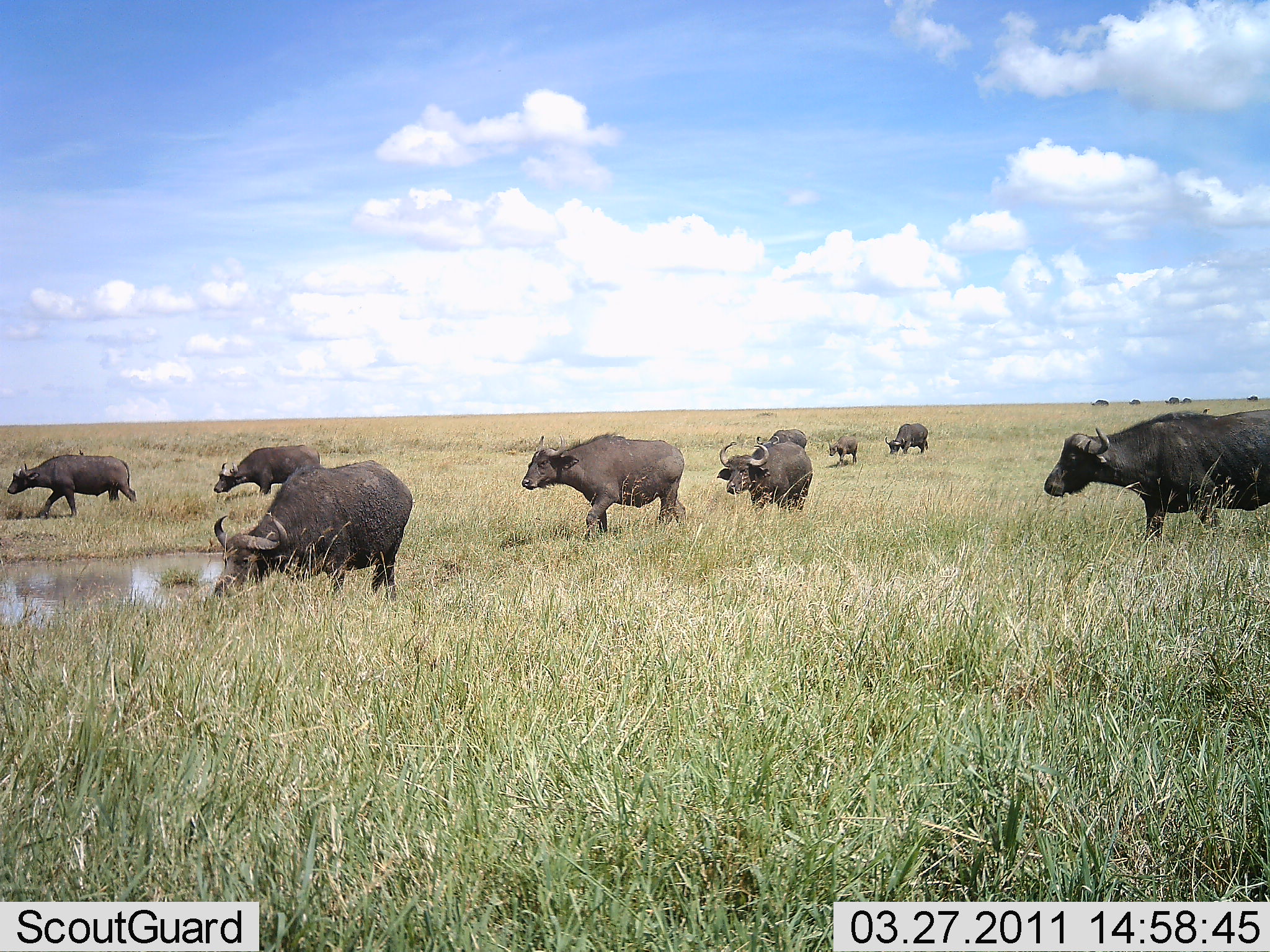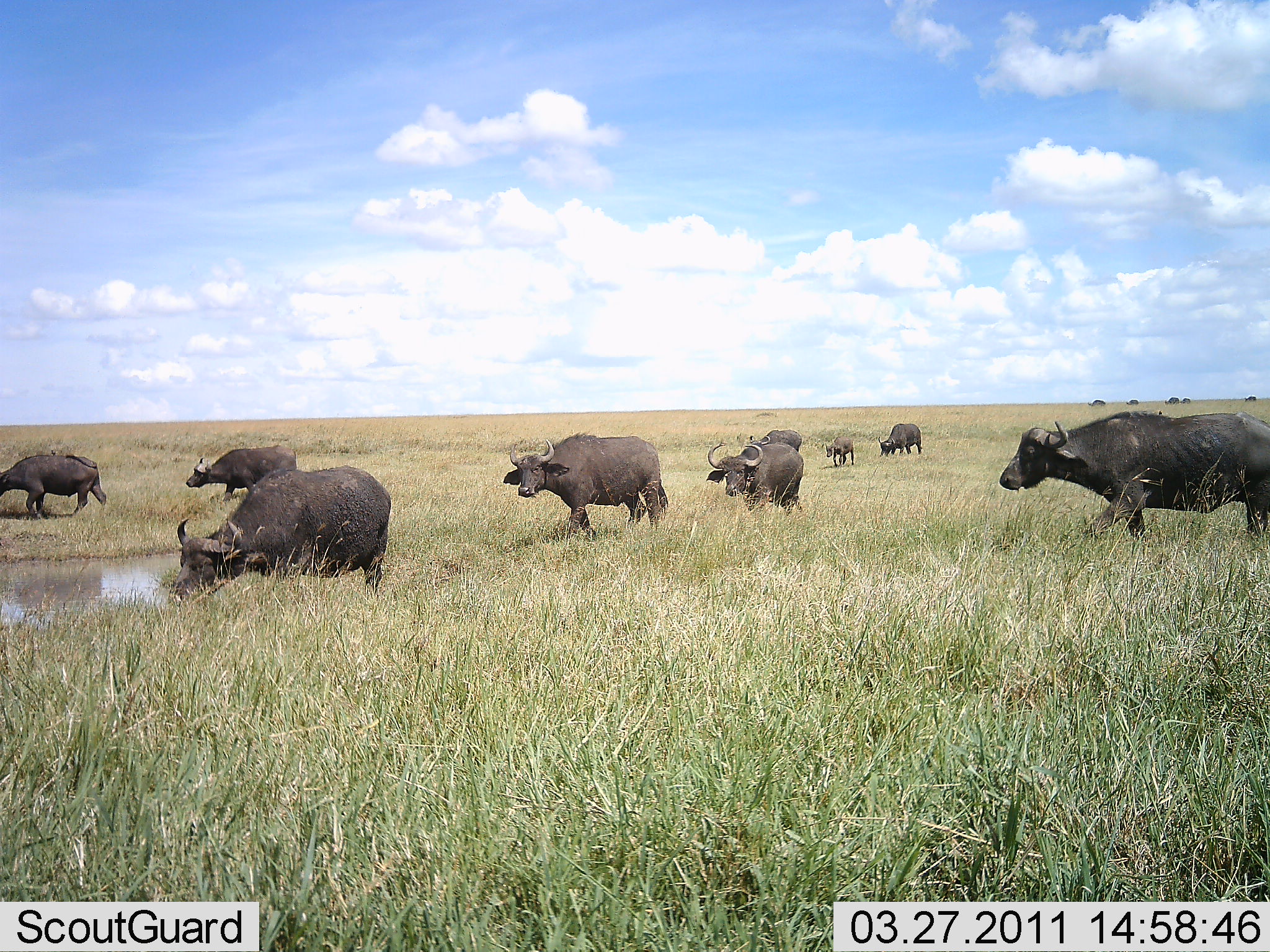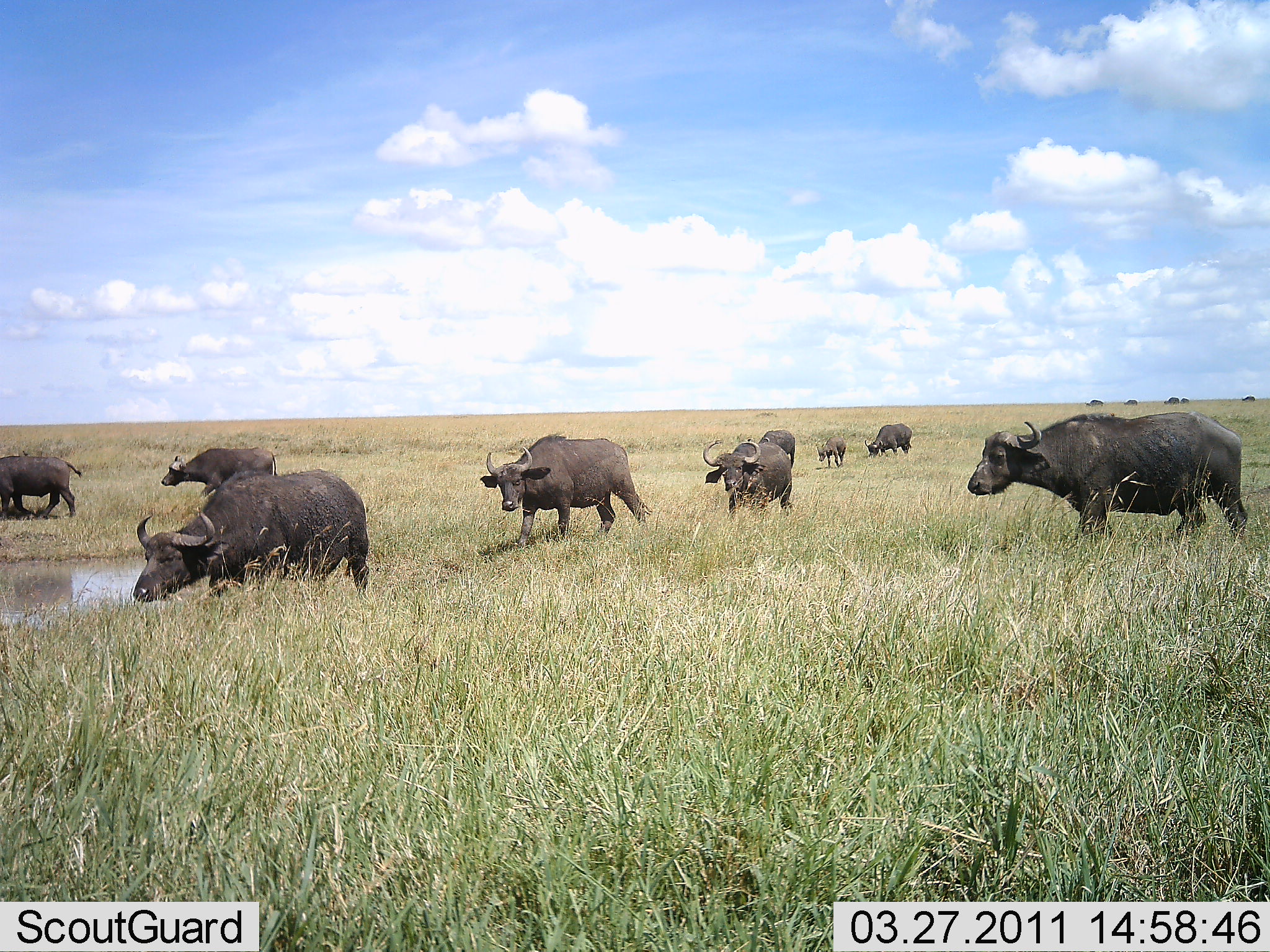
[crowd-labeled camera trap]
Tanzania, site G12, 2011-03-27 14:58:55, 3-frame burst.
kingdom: Animalia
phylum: Chordata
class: Mammalia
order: Artiodactyla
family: Bovidae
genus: Syncerus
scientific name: Syncerus caffer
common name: cape buffalo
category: buffalo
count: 9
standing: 0%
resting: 0%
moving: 100%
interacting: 0%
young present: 45%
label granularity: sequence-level